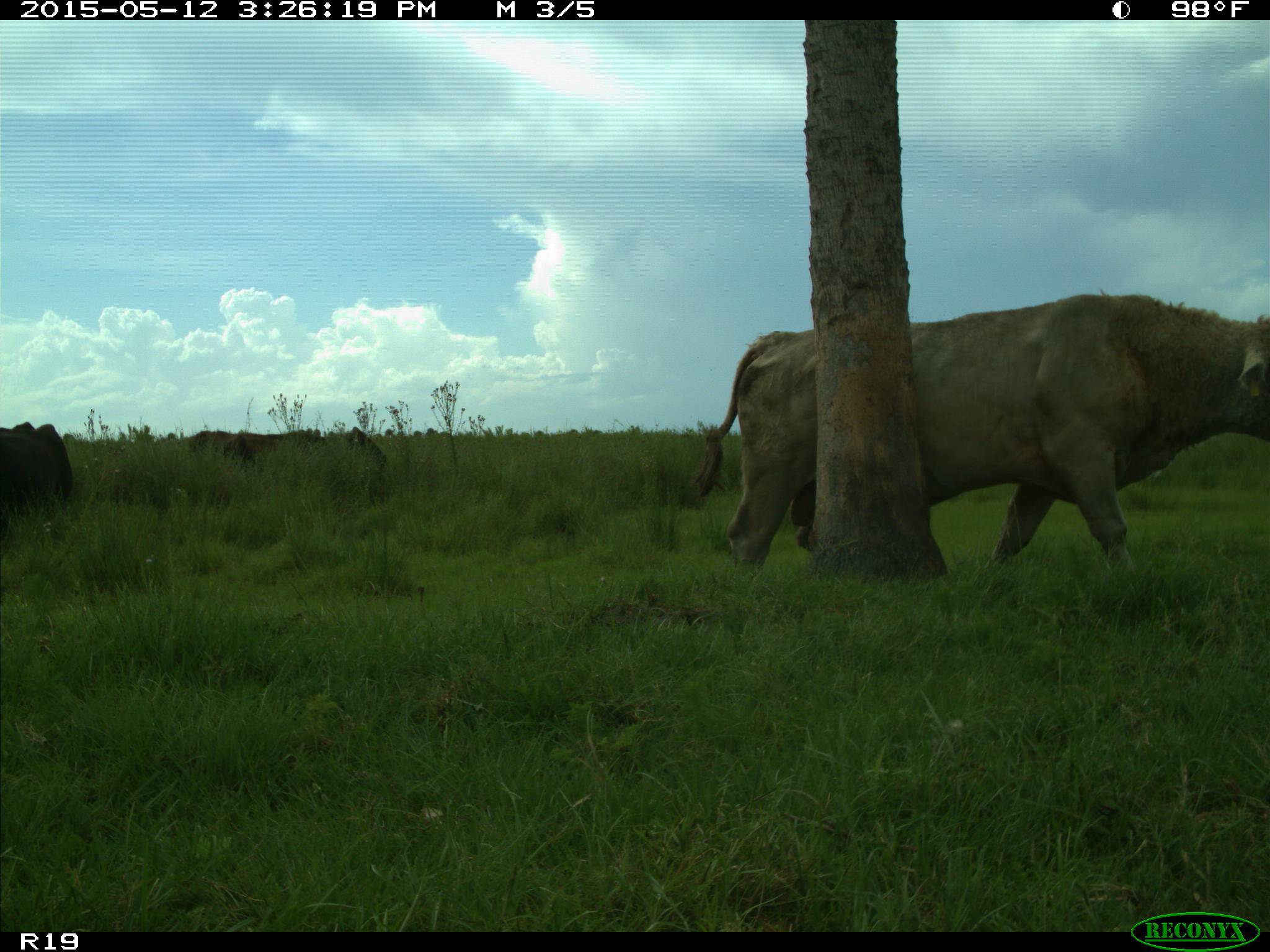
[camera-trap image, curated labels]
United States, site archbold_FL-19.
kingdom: Animalia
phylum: Chordata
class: Mammalia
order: Artiodactyla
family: Bovidae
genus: Bos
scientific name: Bos taurus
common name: domestic cow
Bos taurus (domestic cow).